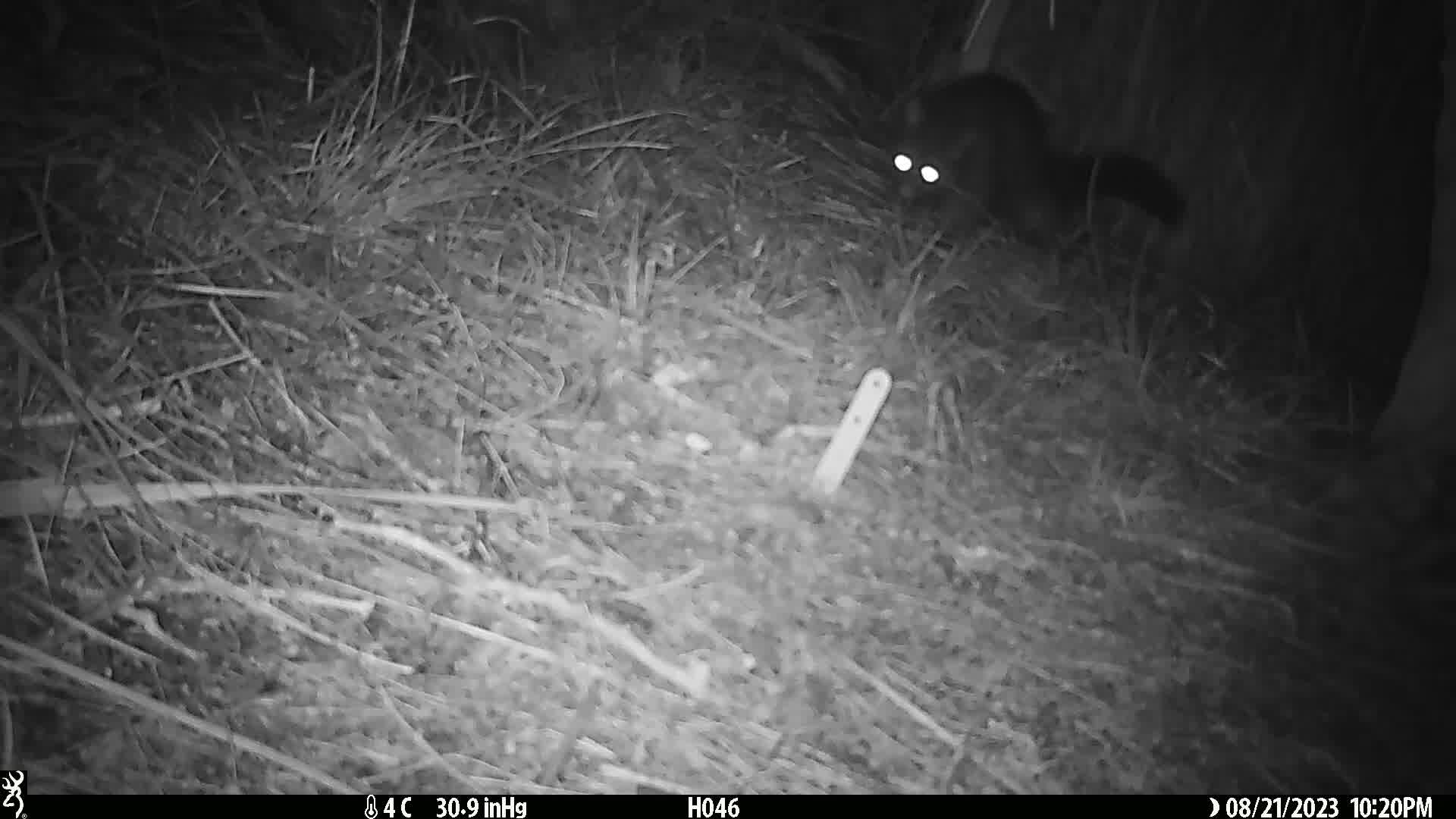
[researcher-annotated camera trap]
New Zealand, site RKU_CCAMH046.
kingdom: Animalia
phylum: Chordata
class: Mammalia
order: Diprotodontia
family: Phalangeridae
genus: Trichosurus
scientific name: Trichosurus vulpecula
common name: common brushtail possum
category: possum